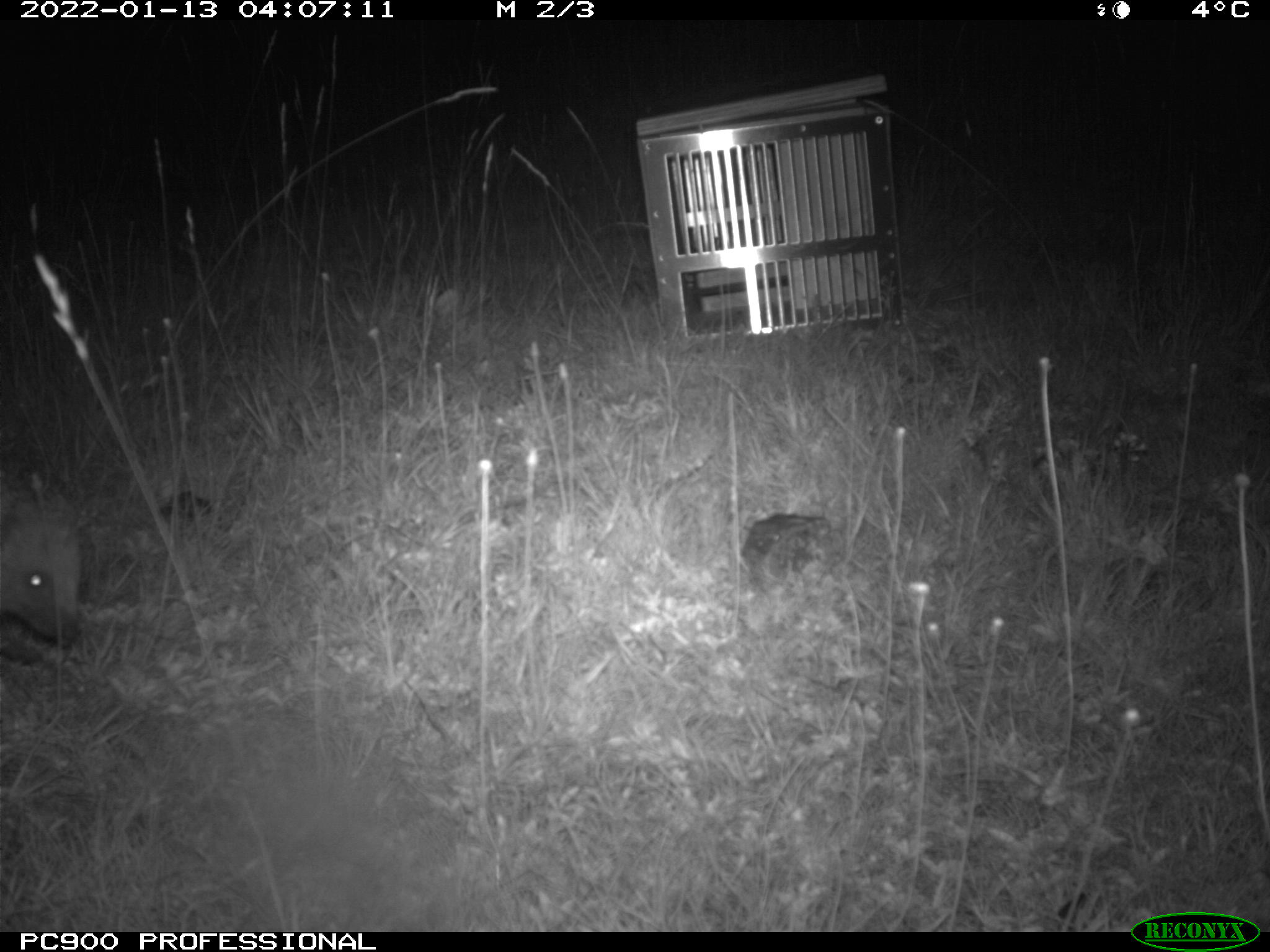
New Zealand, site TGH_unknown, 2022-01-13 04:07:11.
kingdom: Animalia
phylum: Chordata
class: Mammalia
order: Eulipotyphla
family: Erinaceidae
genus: Erinaceus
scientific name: Erinaceus europaeus europaeus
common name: european hedgehog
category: hedgehog